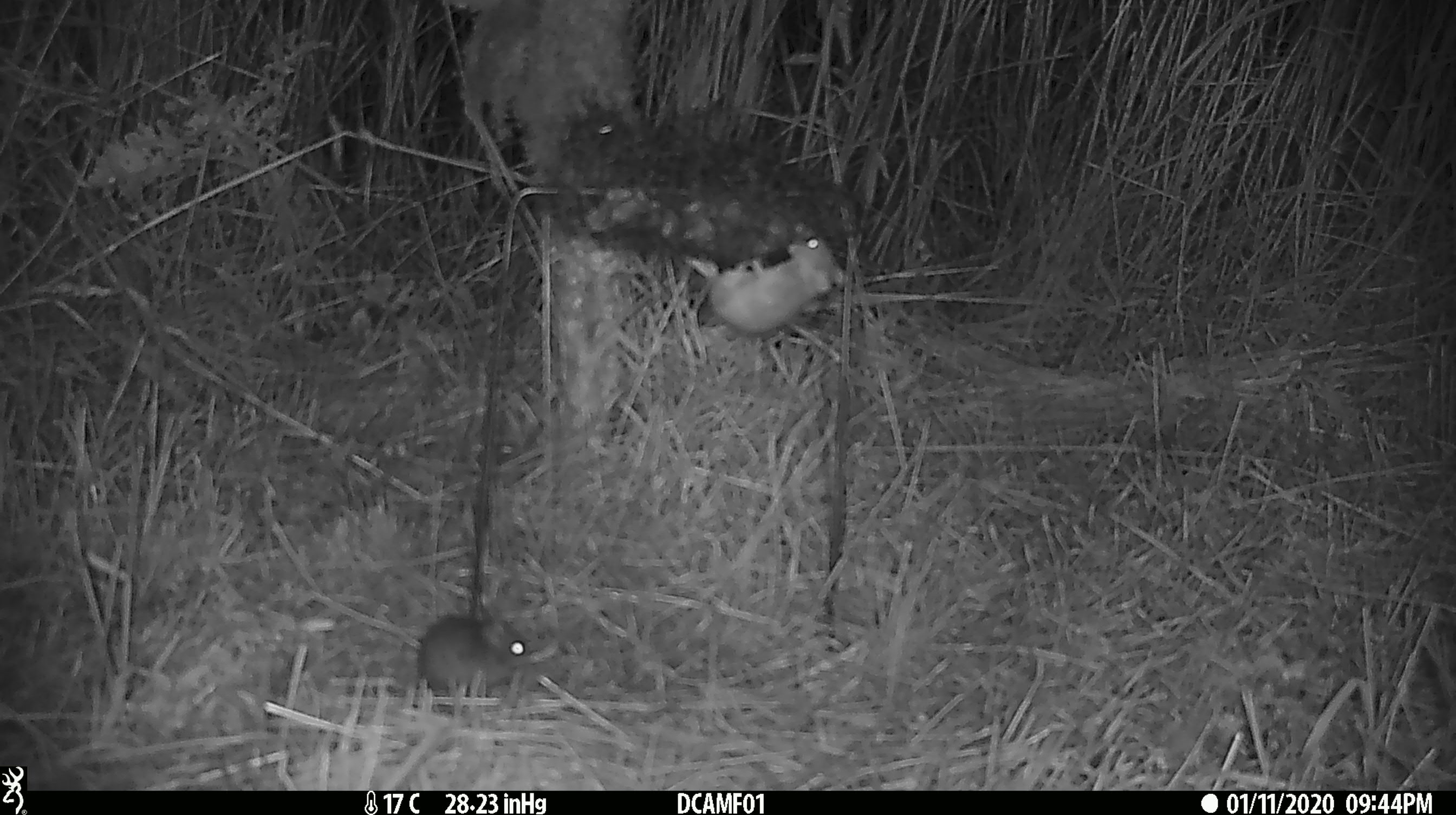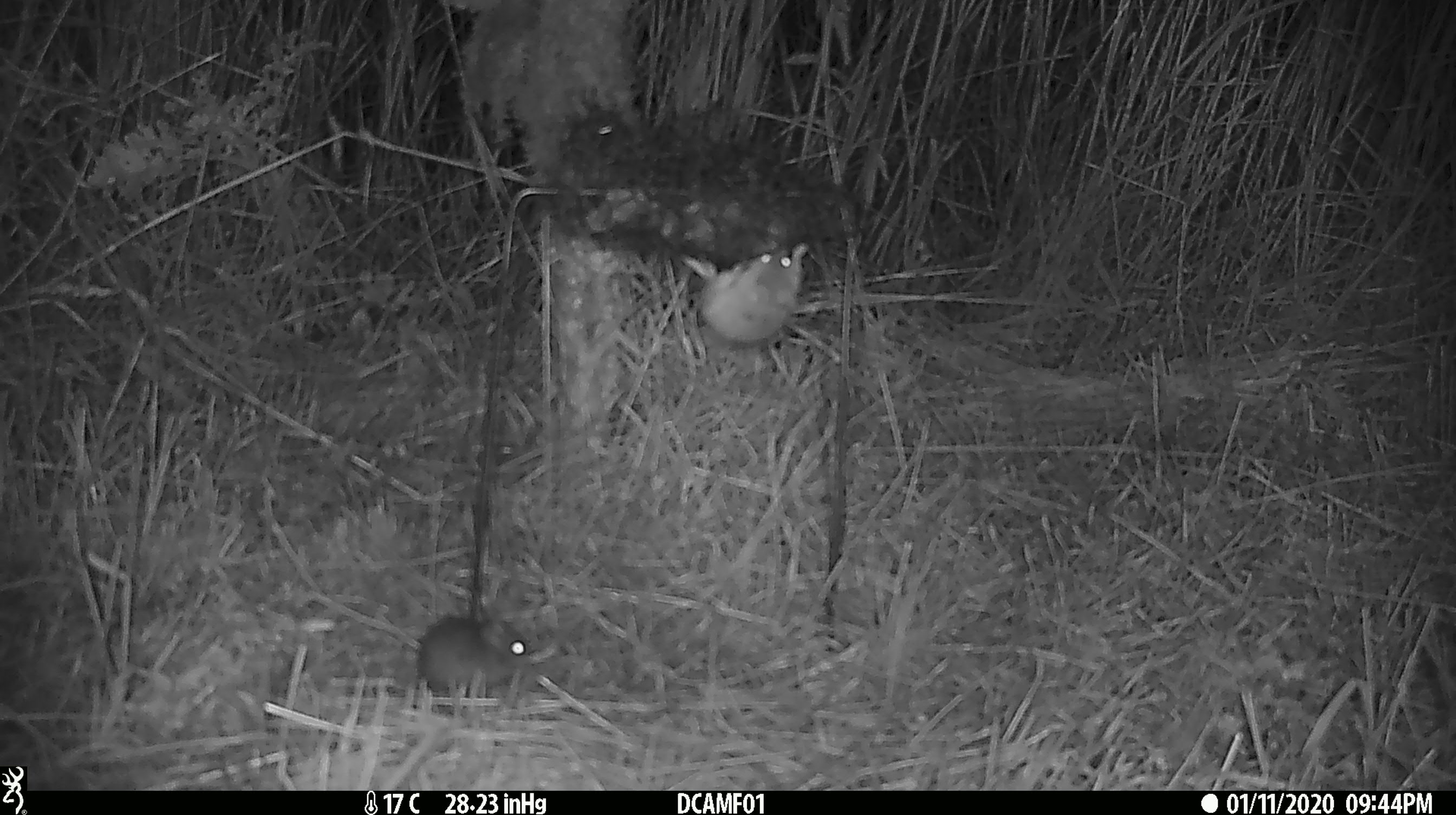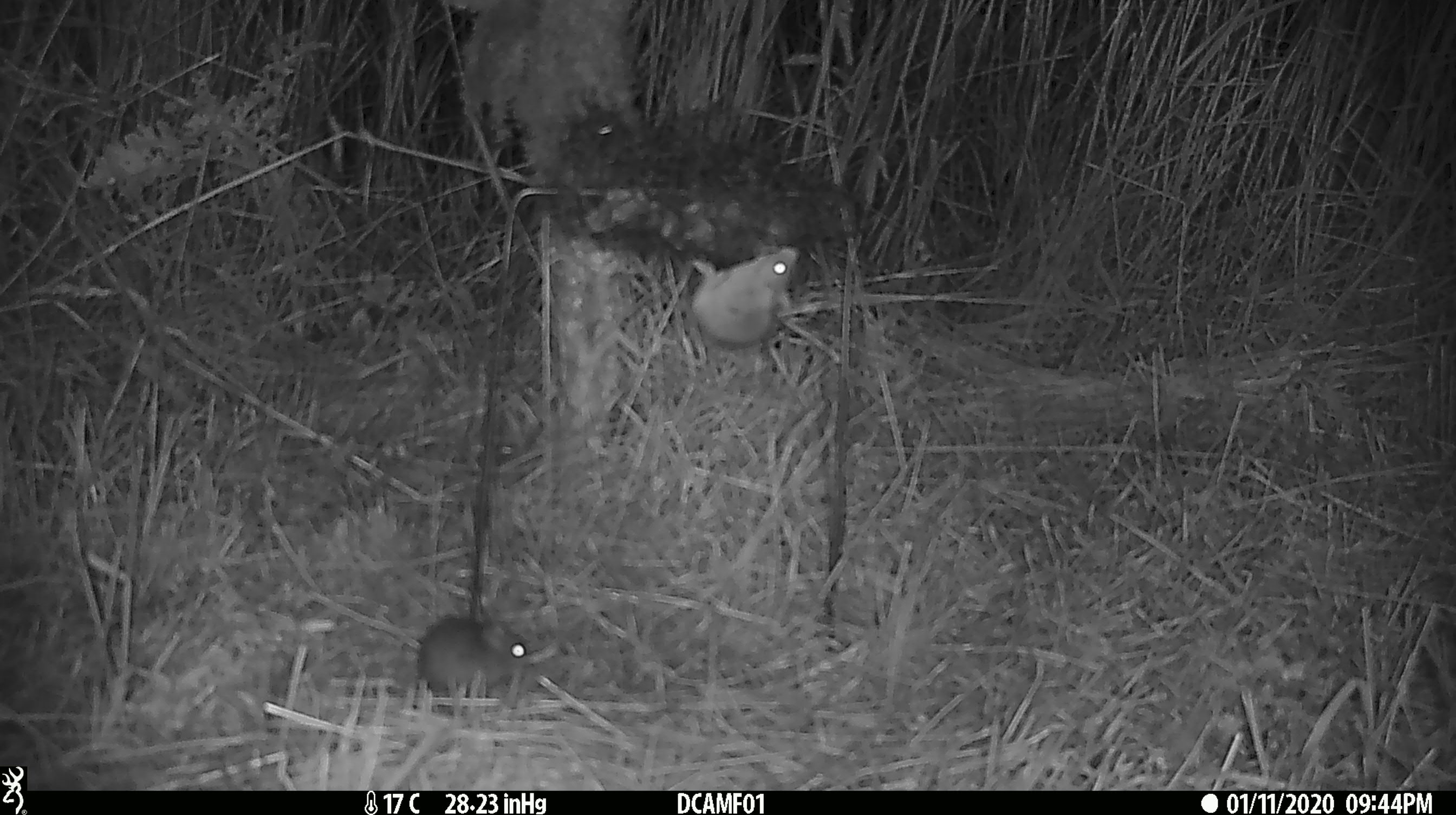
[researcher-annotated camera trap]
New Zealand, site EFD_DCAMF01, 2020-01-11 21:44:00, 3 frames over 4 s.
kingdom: Animalia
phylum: Chordata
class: Mammalia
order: Rodentia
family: Muridae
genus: Mus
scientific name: Mus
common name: mouse